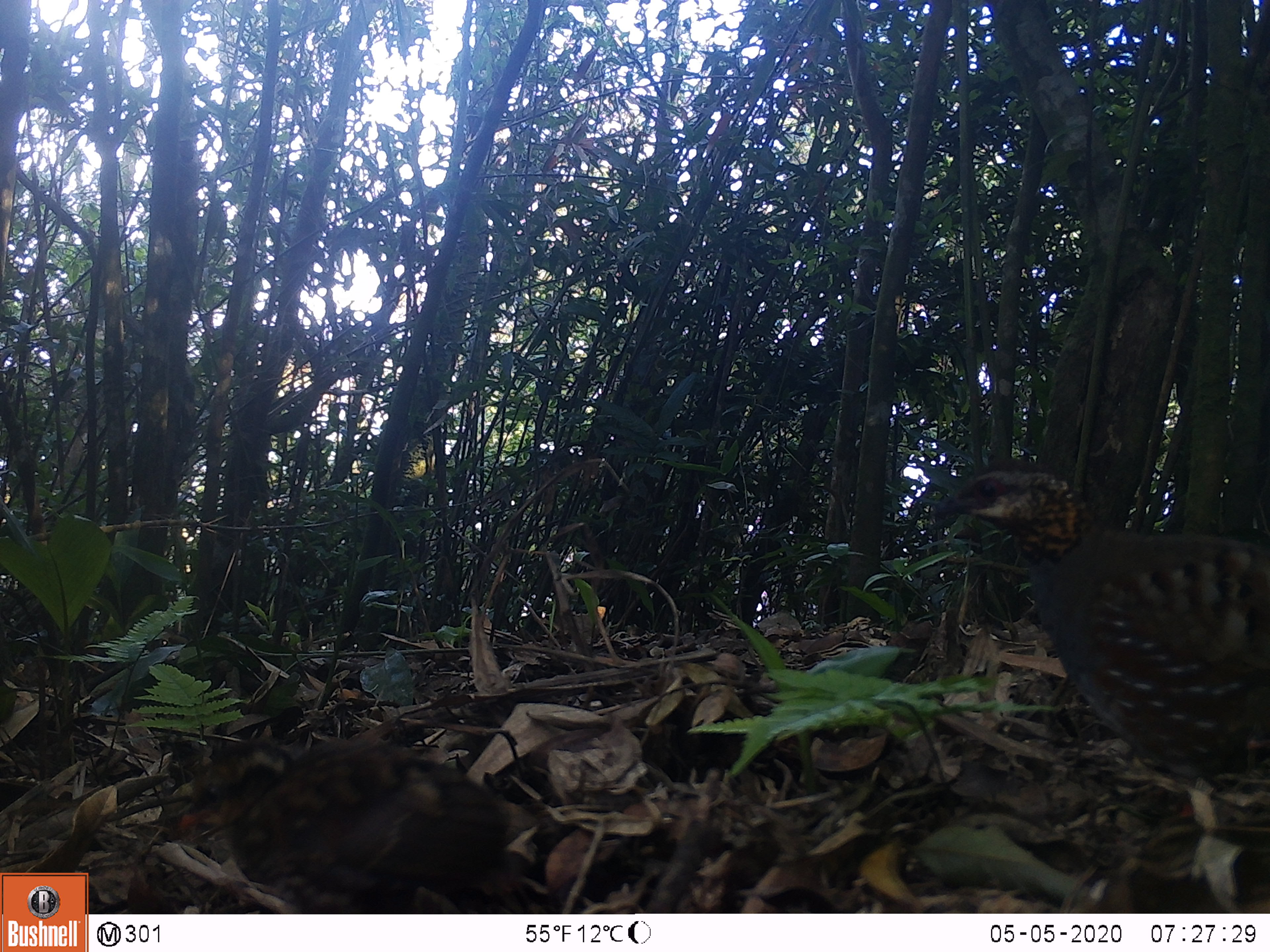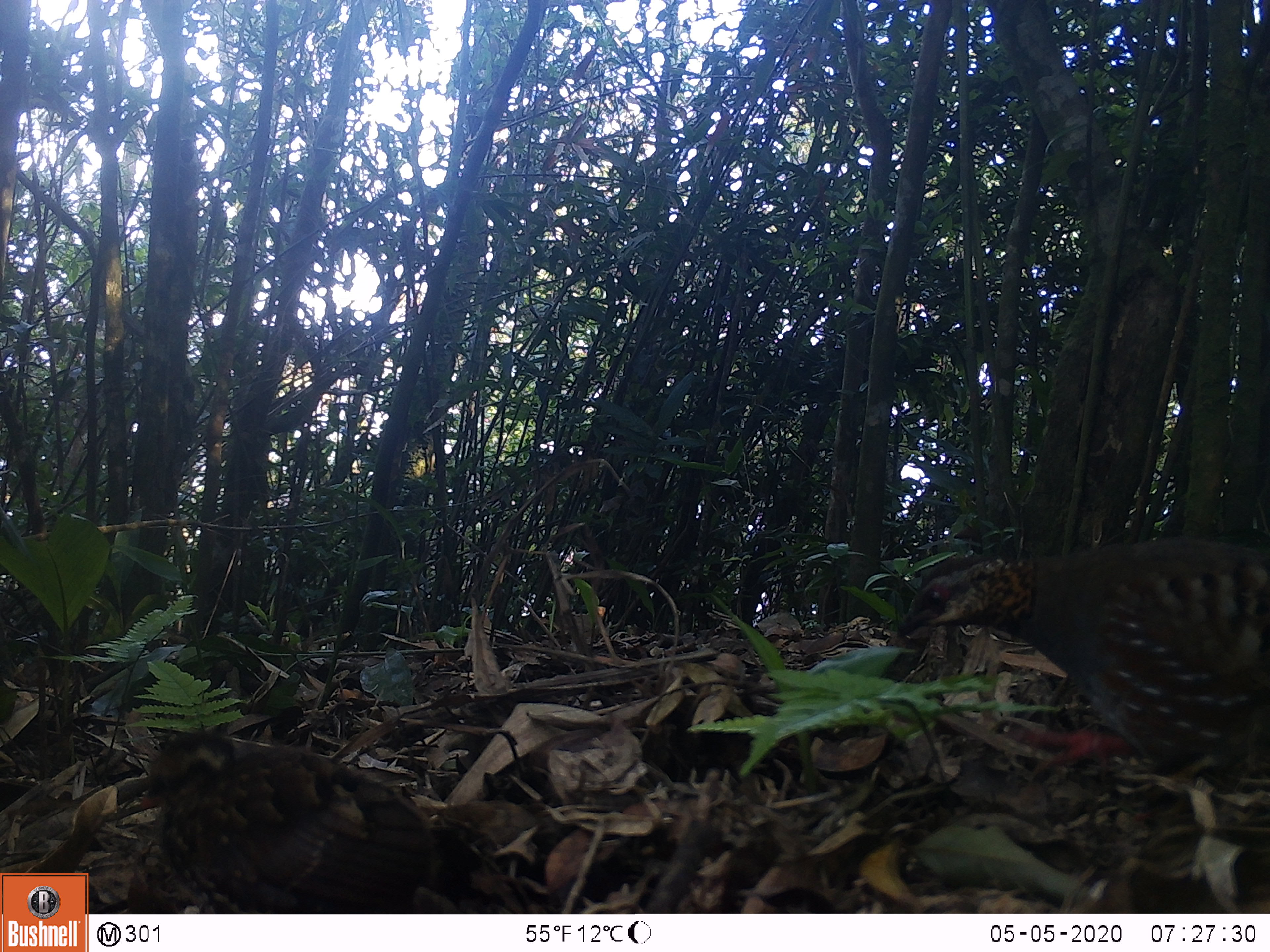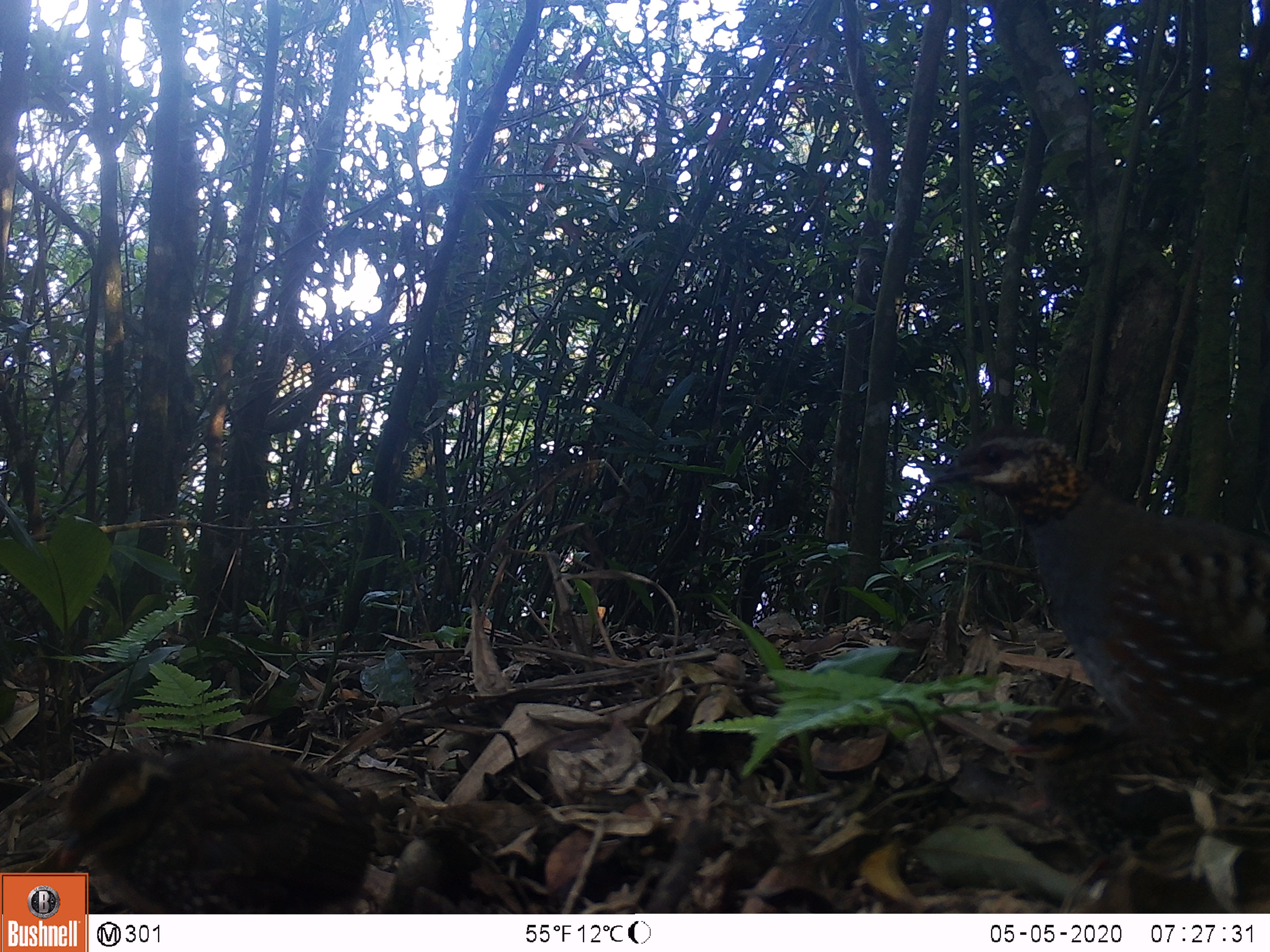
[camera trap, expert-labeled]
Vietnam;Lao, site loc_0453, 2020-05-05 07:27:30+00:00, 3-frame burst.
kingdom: Animalia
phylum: Chordata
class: Aves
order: Galliformes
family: Phasianidae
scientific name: Phasianidae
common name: partridge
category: unidentified partridge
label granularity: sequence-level